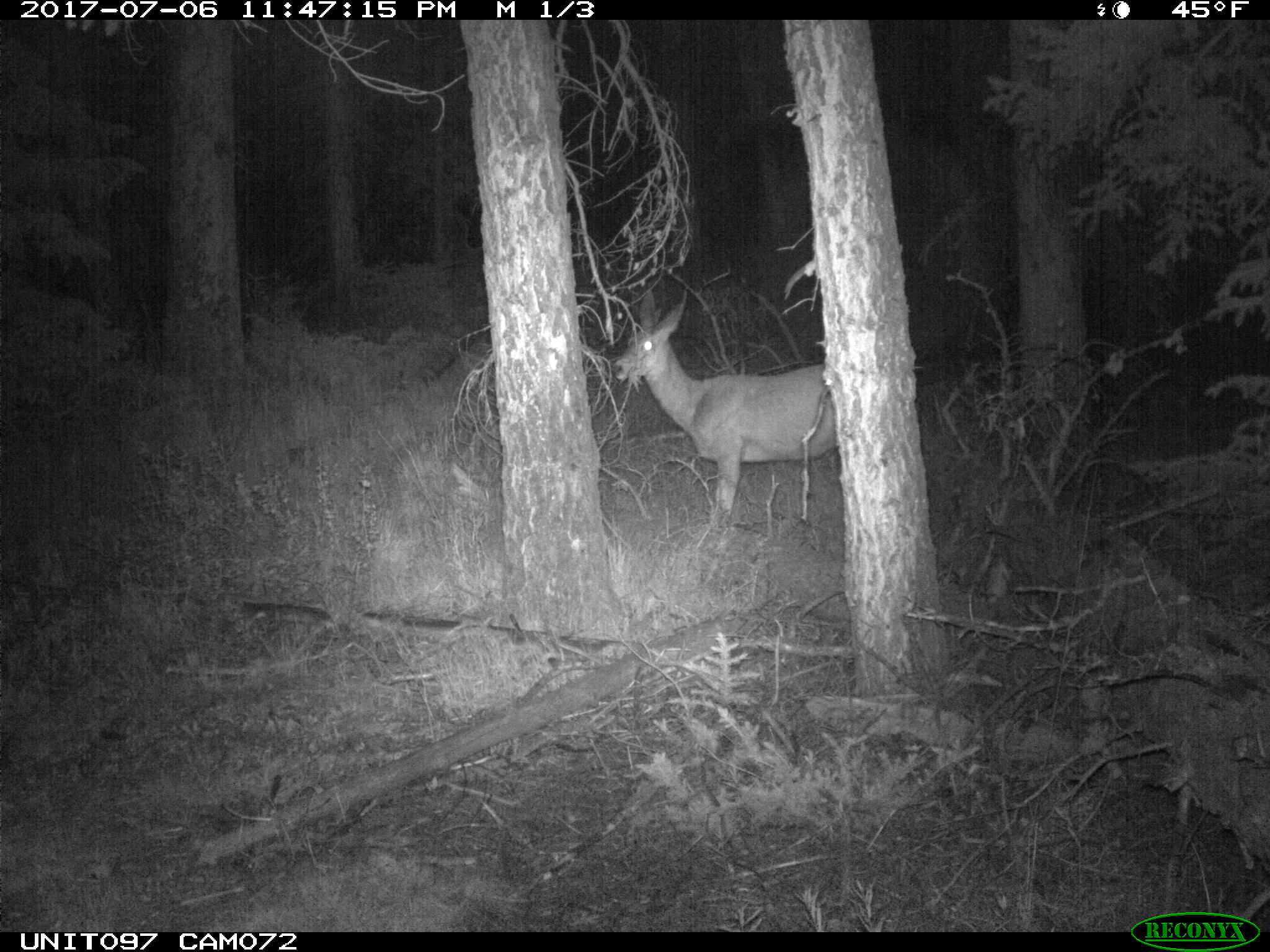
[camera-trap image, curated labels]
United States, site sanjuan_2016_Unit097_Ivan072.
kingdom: Animalia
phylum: Chordata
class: Mammalia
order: Artiodactyla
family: Cervidae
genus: Odocoileus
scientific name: Odocoileus hemionus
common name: mule deer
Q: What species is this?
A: Odocoileus hemionus (mule deer).